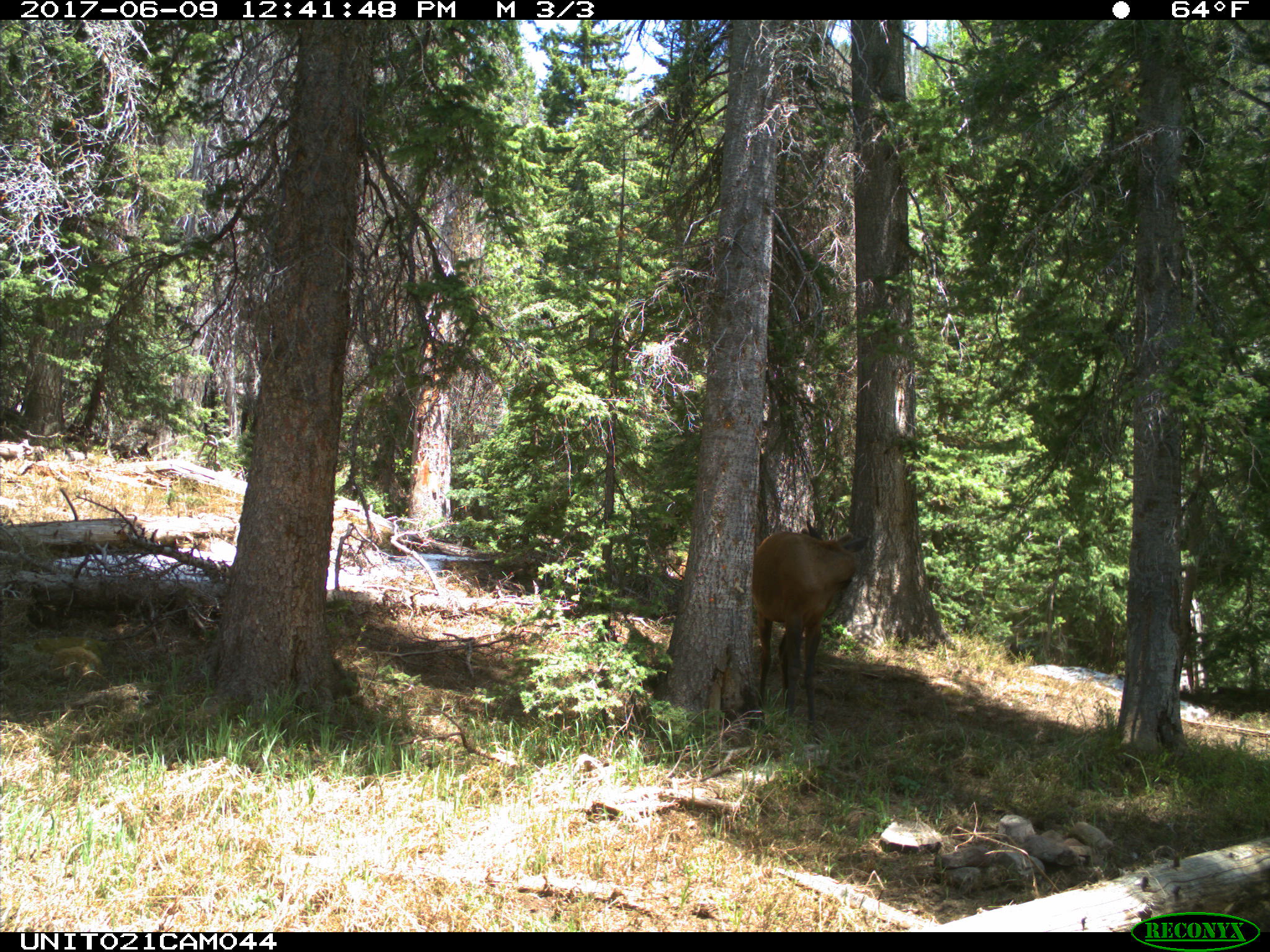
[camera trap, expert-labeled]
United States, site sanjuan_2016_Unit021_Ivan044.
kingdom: Animalia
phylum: Chordata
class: Mammalia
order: Artiodactyla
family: Cervidae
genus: Cervus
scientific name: Cervus elaphus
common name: red deer